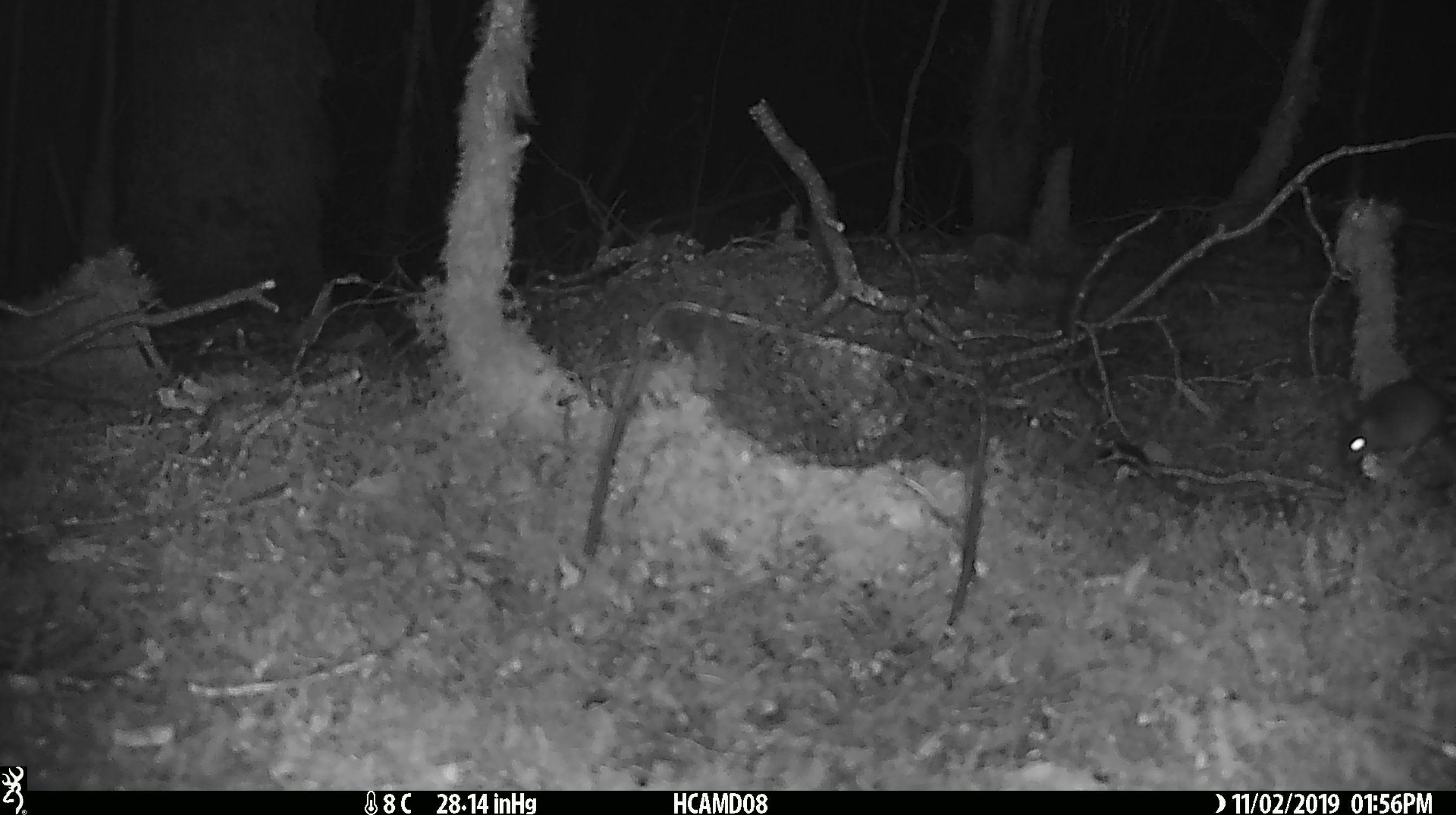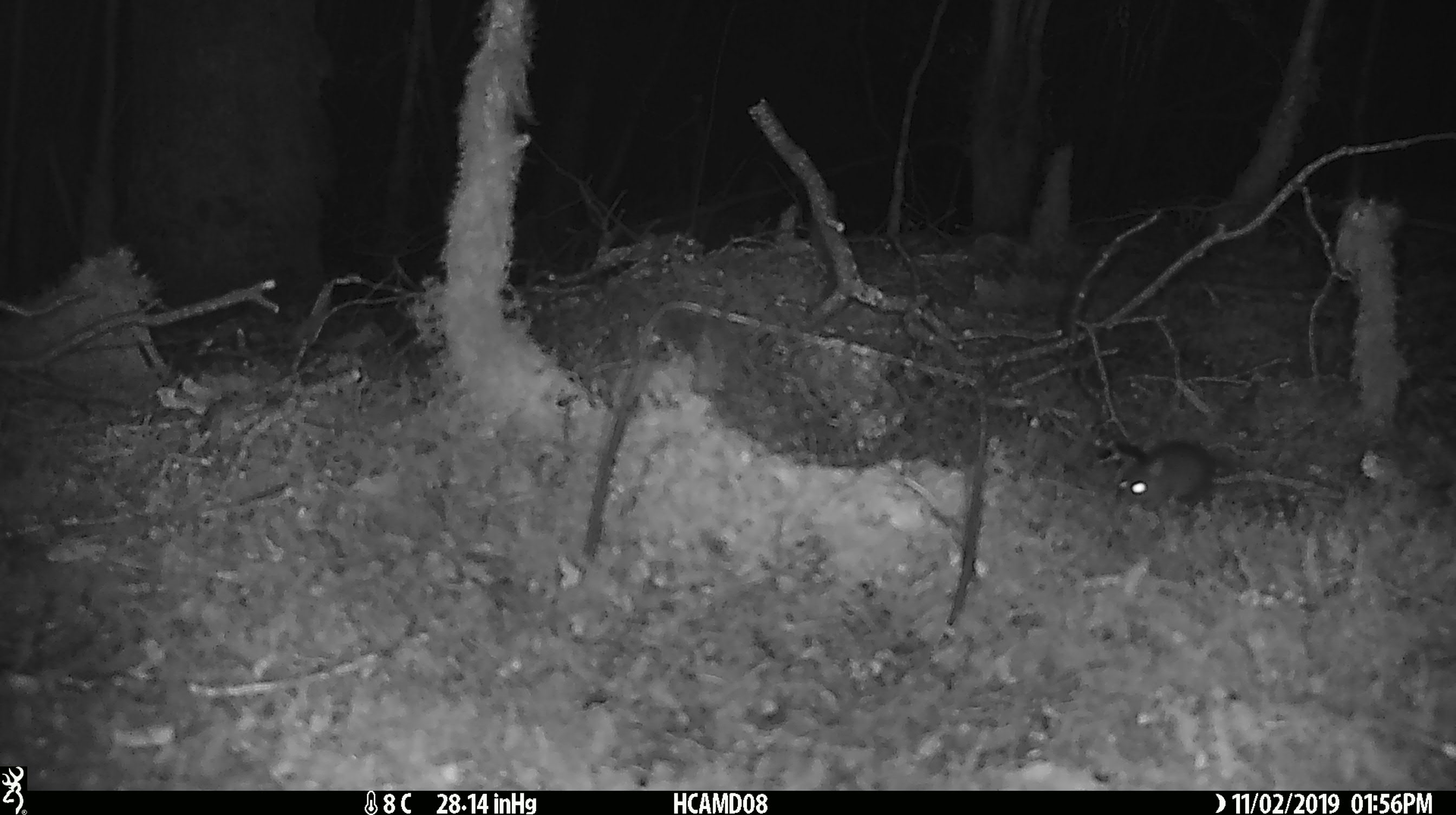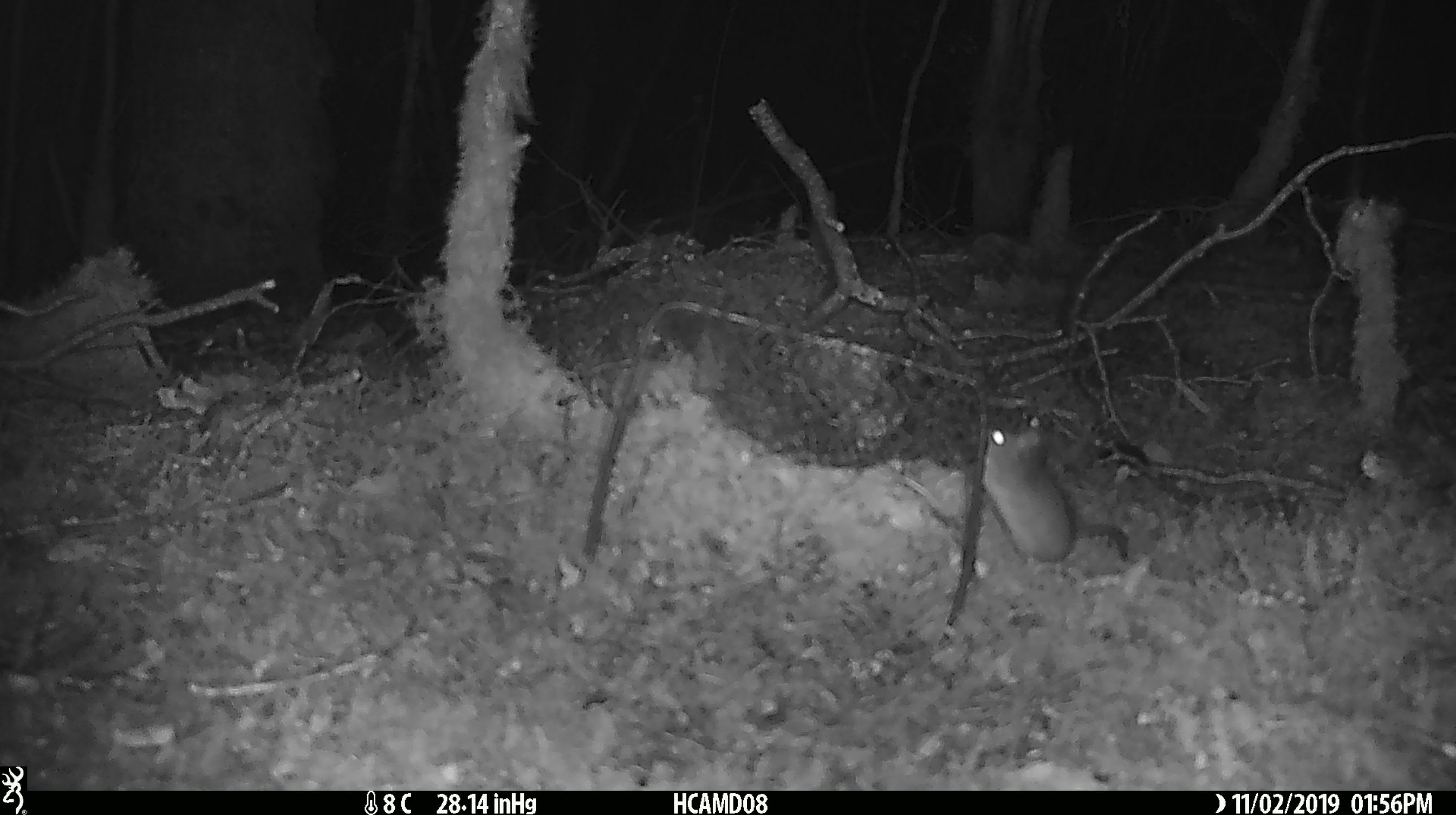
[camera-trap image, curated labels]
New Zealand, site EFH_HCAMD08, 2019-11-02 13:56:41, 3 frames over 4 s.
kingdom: Animalia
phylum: Chordata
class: Mammalia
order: Rodentia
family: Muridae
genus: Mus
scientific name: Mus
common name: mouse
Mouse (Mus).